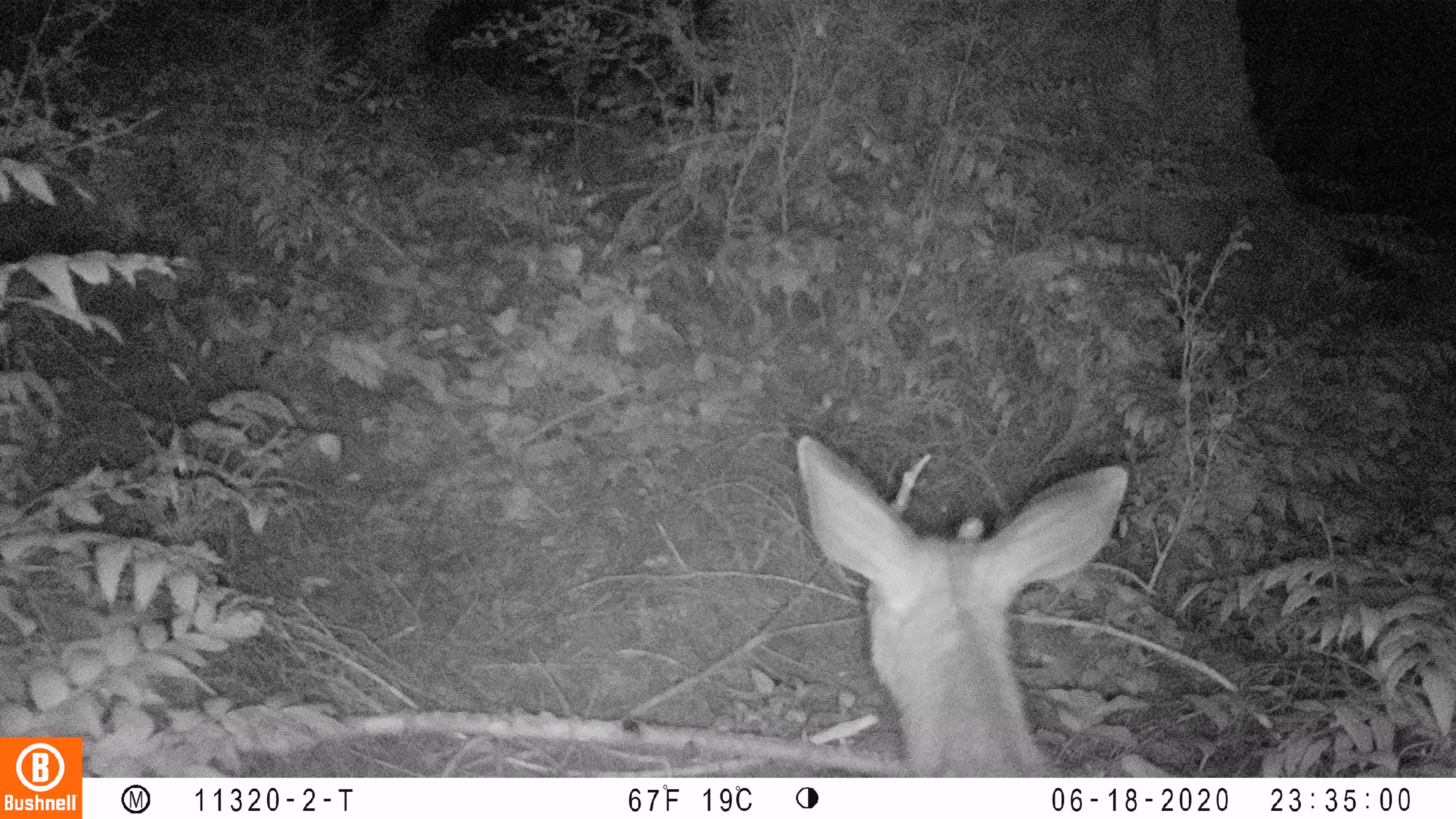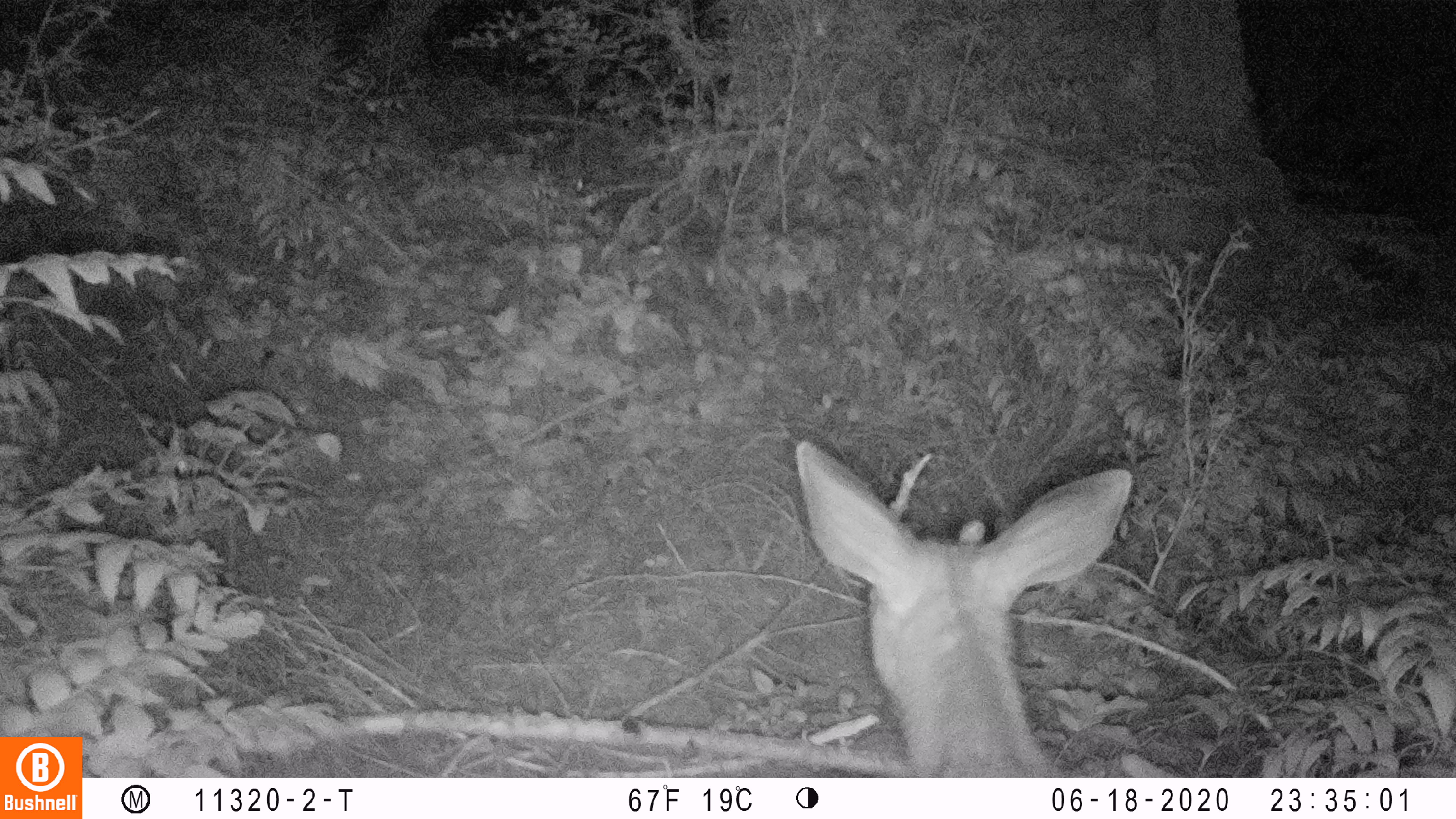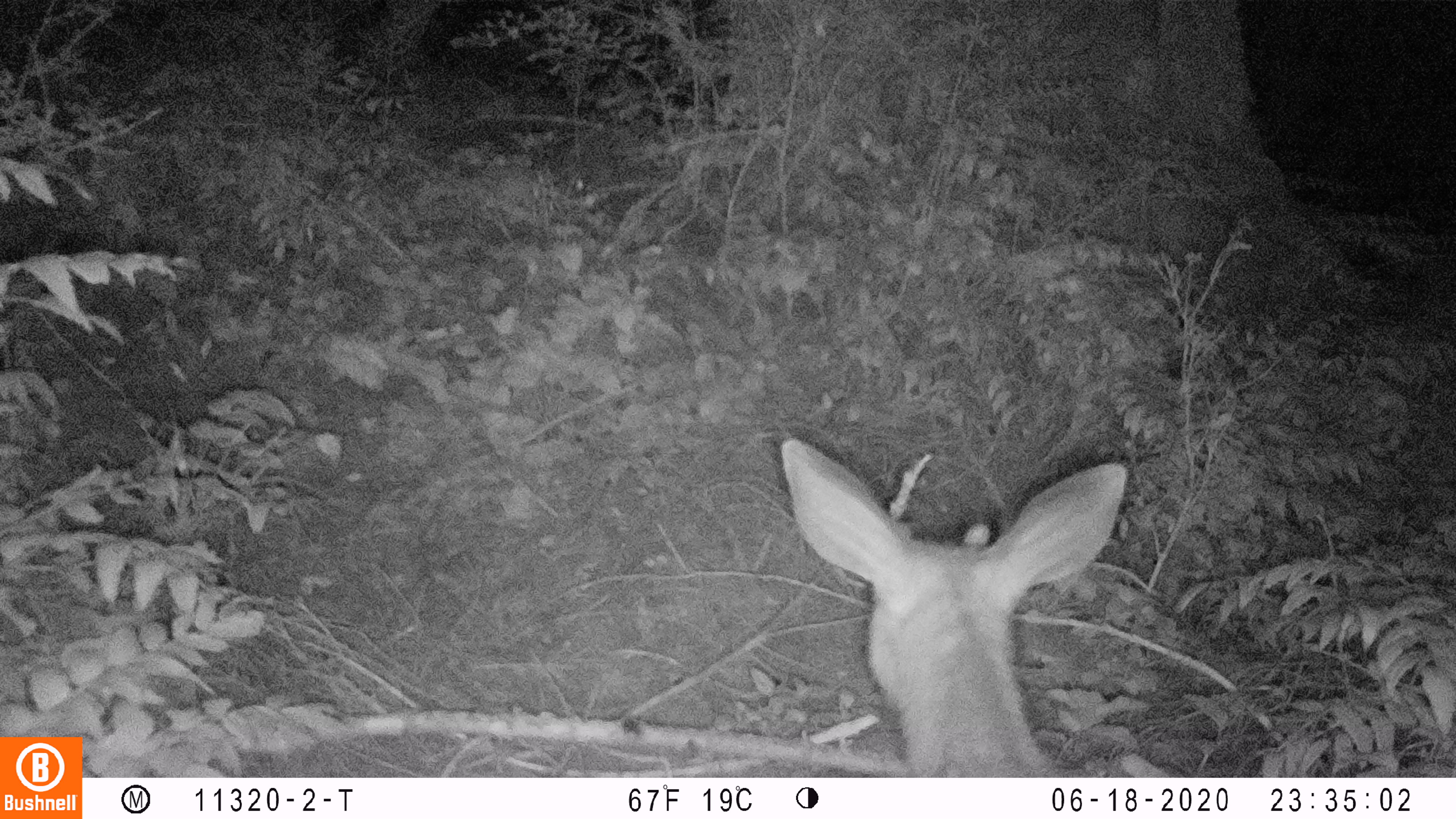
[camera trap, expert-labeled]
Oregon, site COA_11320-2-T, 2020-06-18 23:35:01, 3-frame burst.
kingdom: Animalia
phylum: Chordata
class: Mammalia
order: Artiodactyla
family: Cervidae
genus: Odocoileus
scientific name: Odocoileus hemionus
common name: black-tailed deer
Black-tailed deer (Odocoileus hemionus).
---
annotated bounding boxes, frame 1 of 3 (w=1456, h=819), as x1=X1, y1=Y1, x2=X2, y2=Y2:
black-tailed deer: x1=791, y1=427, x2=1138, y2=766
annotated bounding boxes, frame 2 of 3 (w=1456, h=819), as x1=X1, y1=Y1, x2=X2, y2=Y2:
black-tailed deer: x1=787, y1=425, x2=1144, y2=770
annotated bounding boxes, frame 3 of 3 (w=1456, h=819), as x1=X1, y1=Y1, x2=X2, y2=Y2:
black-tailed deer: x1=764, y1=431, x2=1138, y2=772